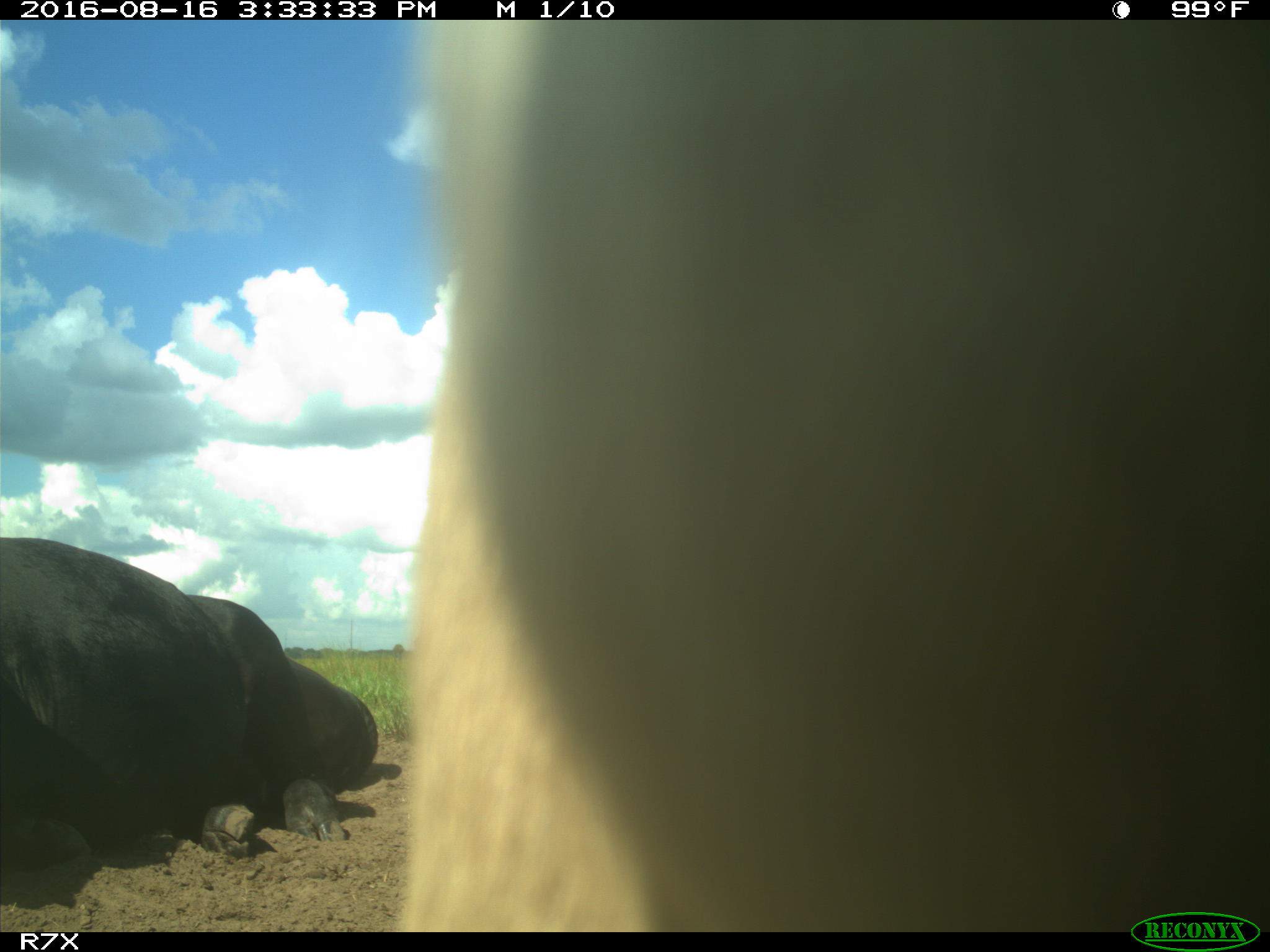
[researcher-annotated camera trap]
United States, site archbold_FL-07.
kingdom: Animalia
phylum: Chordata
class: Mammalia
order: Artiodactyla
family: Bovidae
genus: Bos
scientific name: Bos taurus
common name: domestic cow